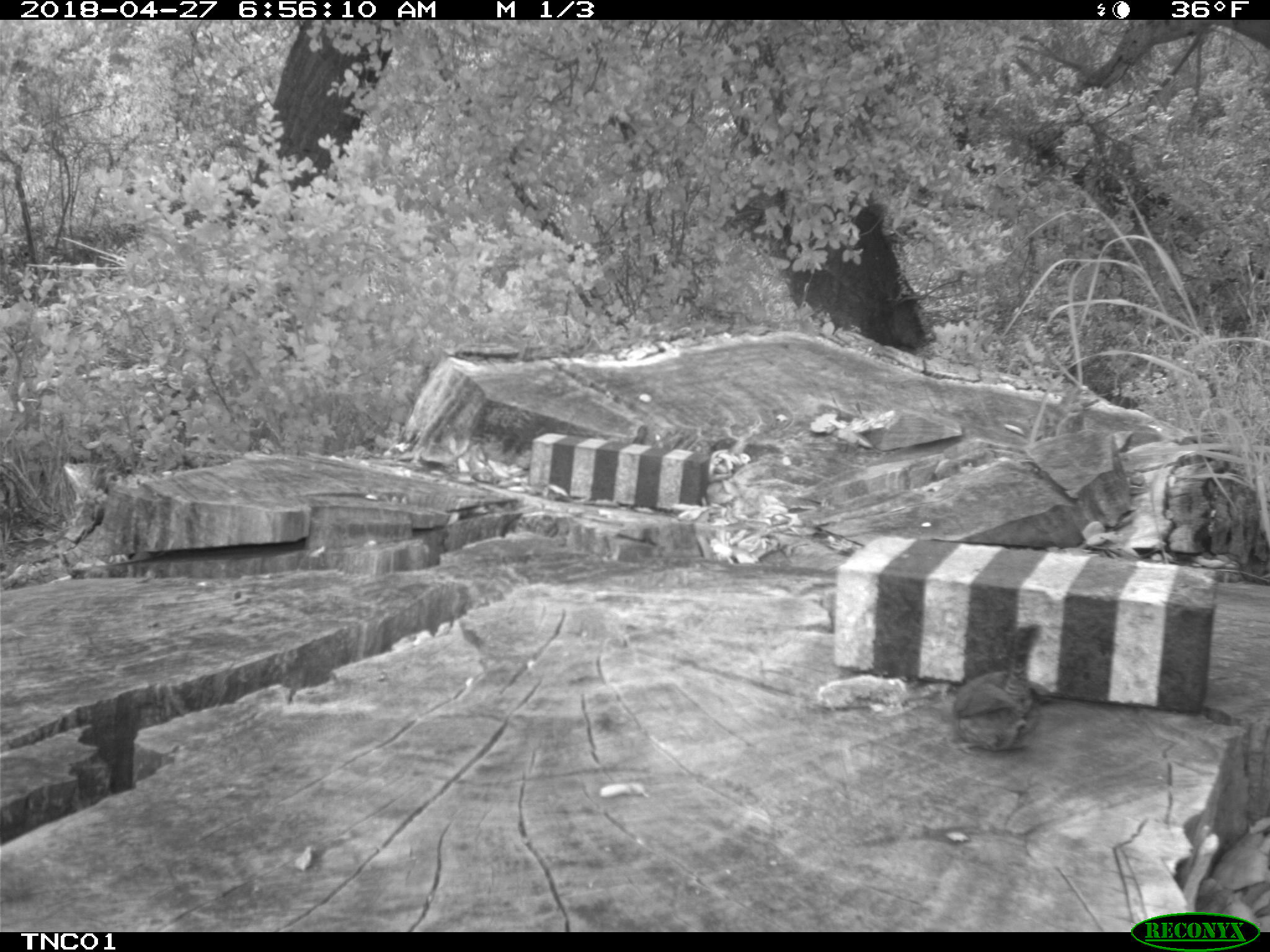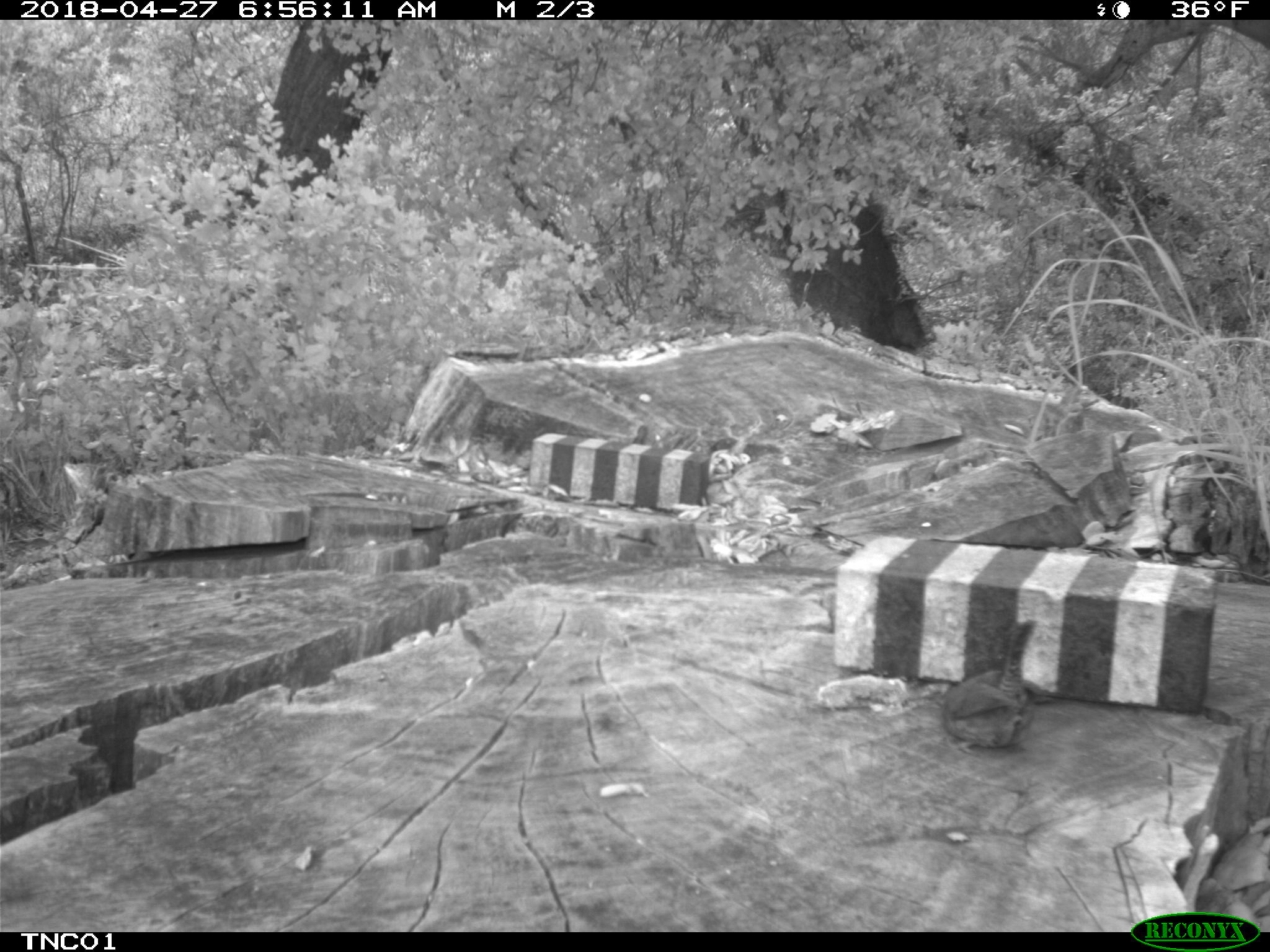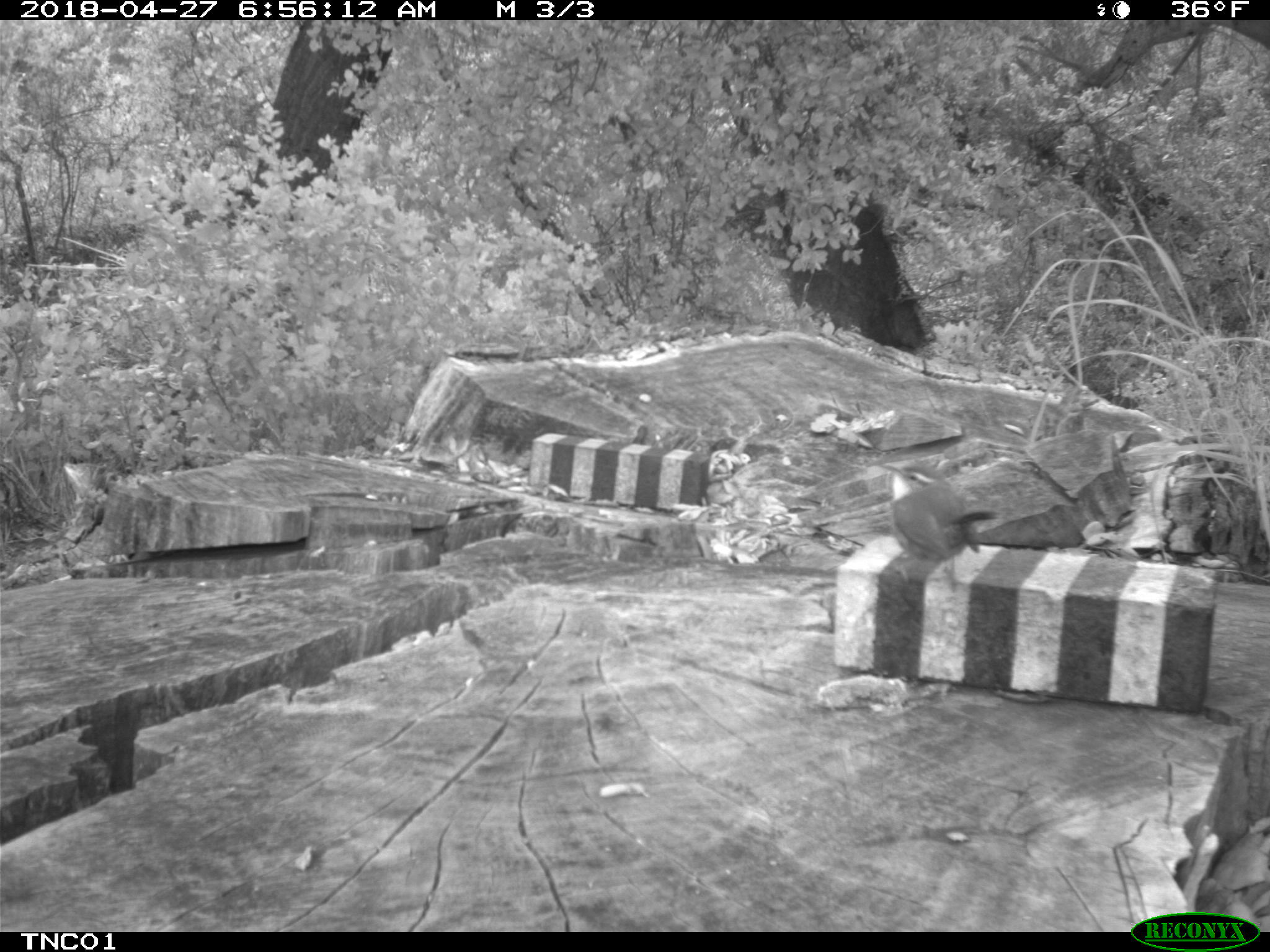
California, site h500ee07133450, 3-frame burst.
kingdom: Animalia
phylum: Chordata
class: Aves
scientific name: Aves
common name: bird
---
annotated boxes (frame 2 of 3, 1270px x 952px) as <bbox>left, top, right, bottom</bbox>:
bird: <bbox>938, 620, 1036, 753</bbox>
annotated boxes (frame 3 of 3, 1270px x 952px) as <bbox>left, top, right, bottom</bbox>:
bird: <bbox>879, 461, 1000, 592</bbox>